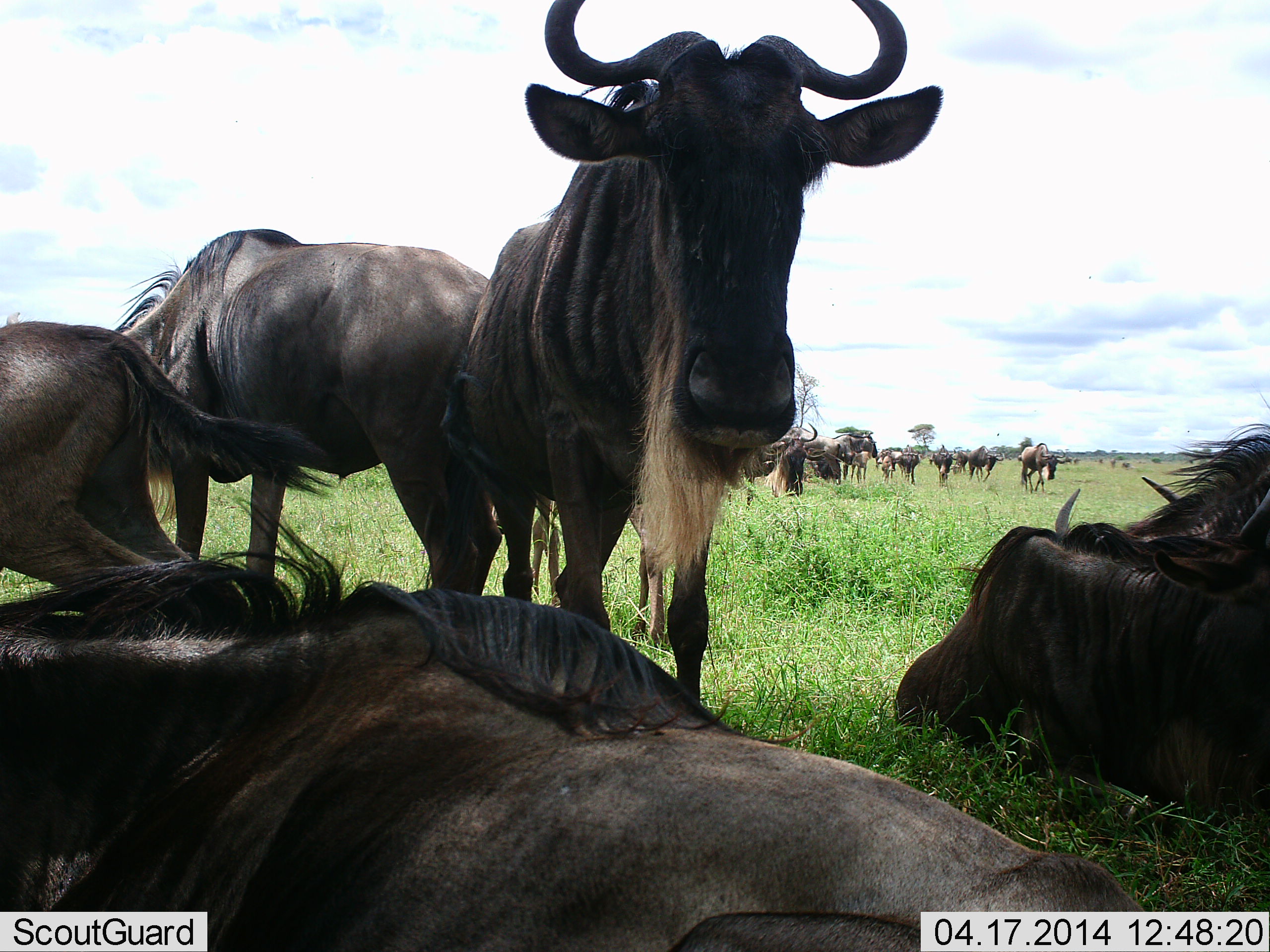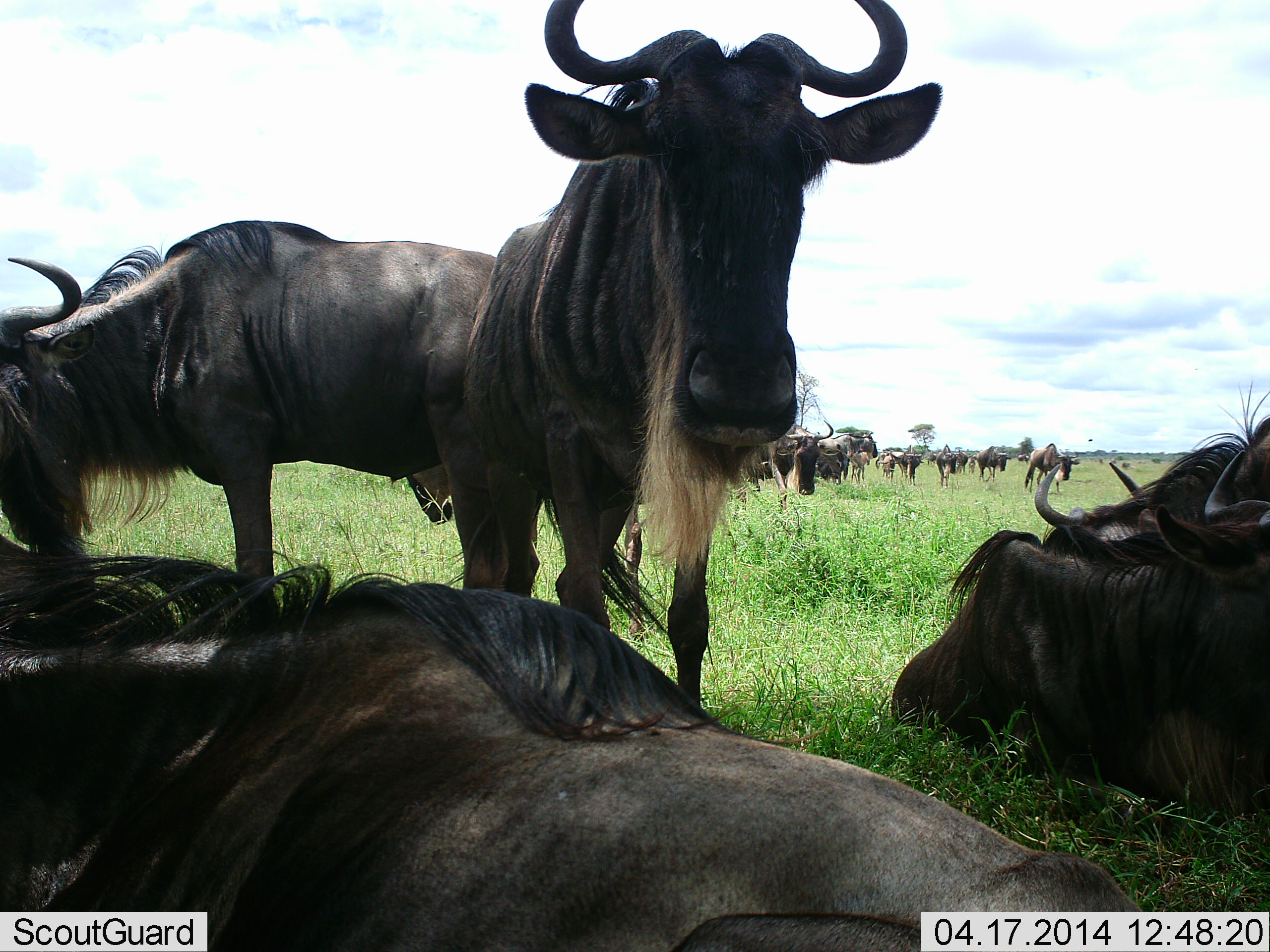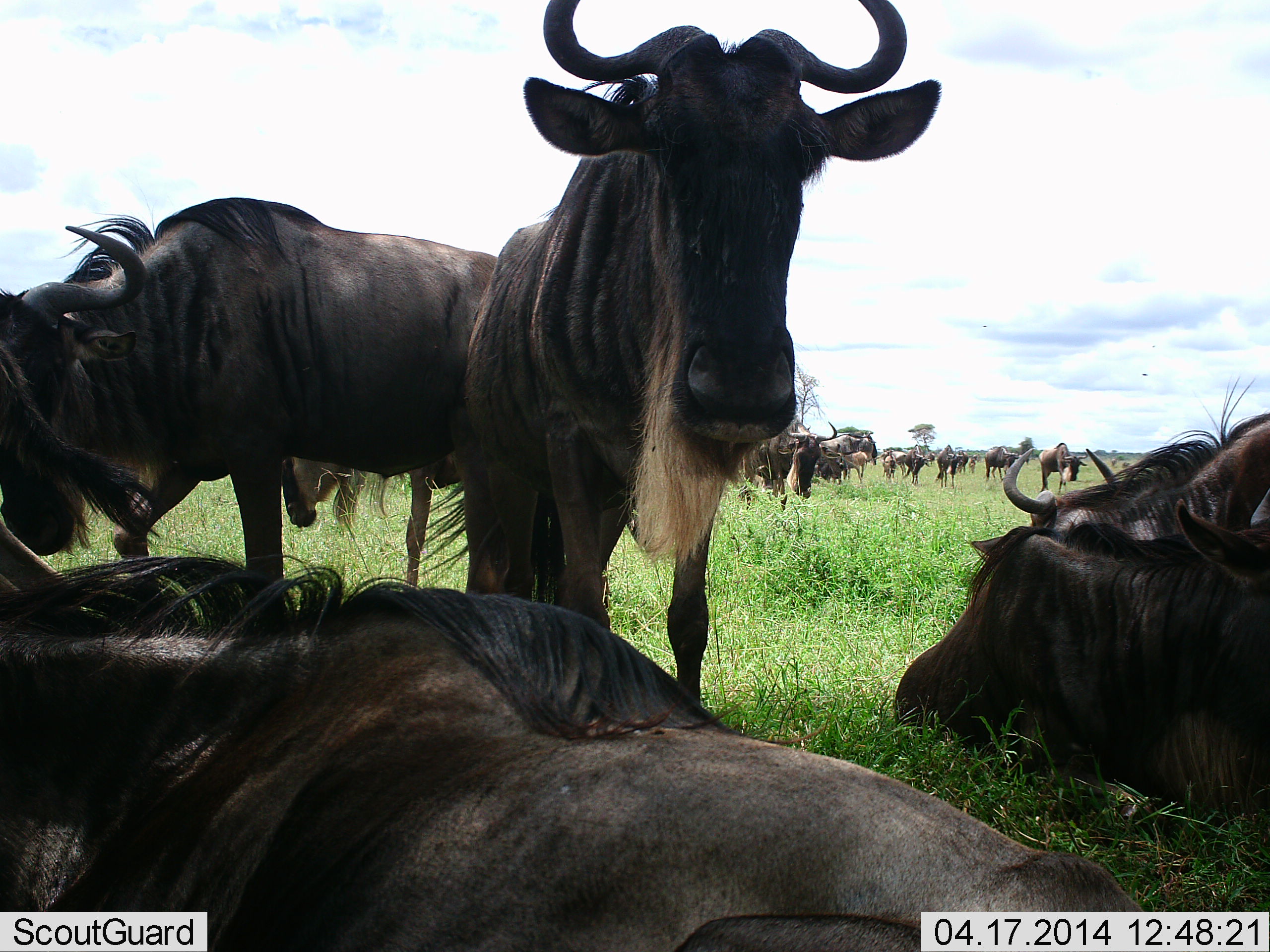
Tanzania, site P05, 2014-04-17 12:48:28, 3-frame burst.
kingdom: Animalia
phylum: Chordata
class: Mammalia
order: Artiodactyla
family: Bovidae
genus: Connochaetes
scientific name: Connochaetes taurinus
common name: blue wildebeest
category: wildebeest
Wildebeest (blue wildebeest) (Connochaetes taurinus), count 11-50. Behavior (volunteer vote fractions): standing 90%, resting 100%, moving 30%, interacting 10%. Young present (vote fraction): 0%. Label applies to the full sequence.